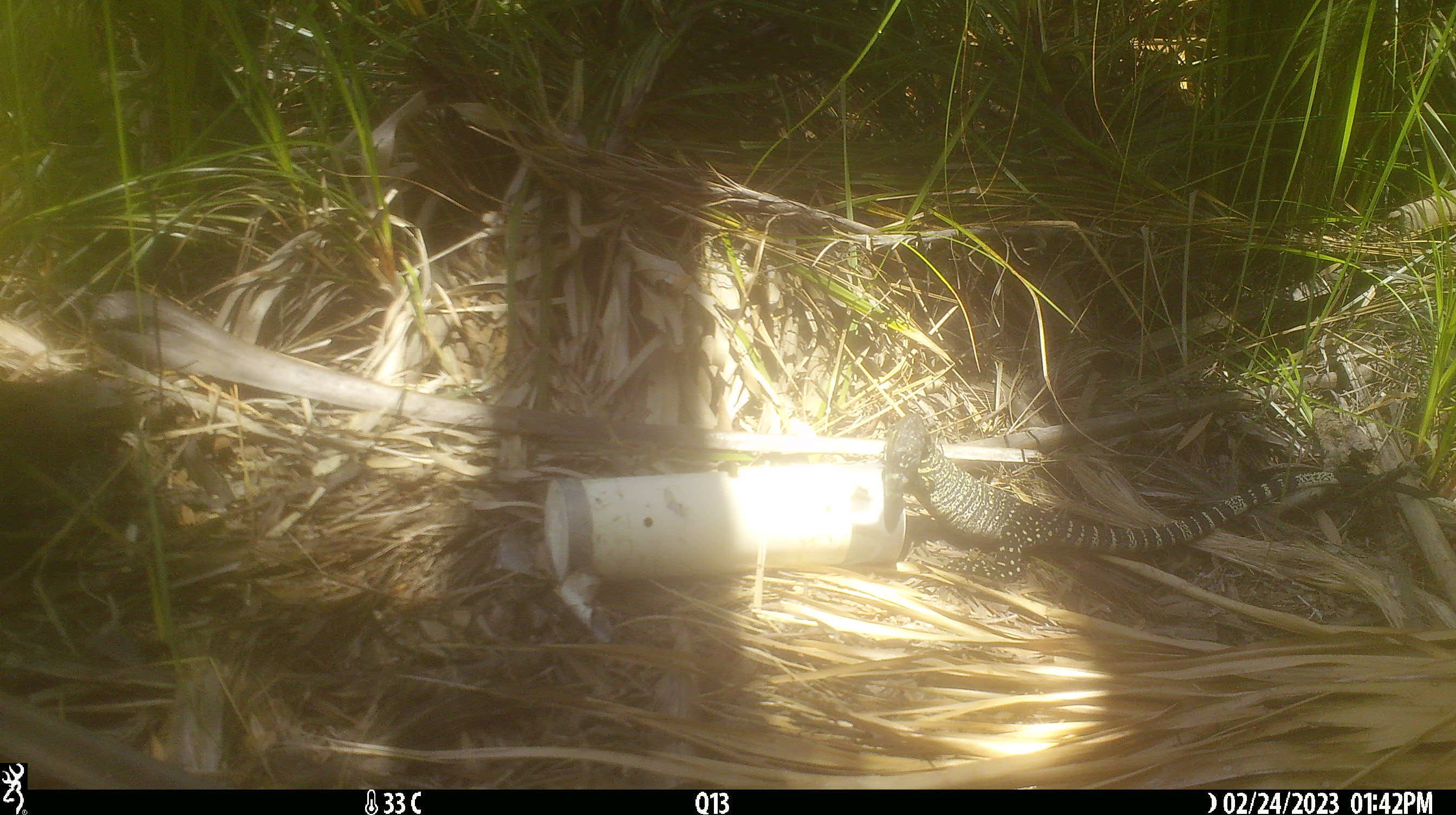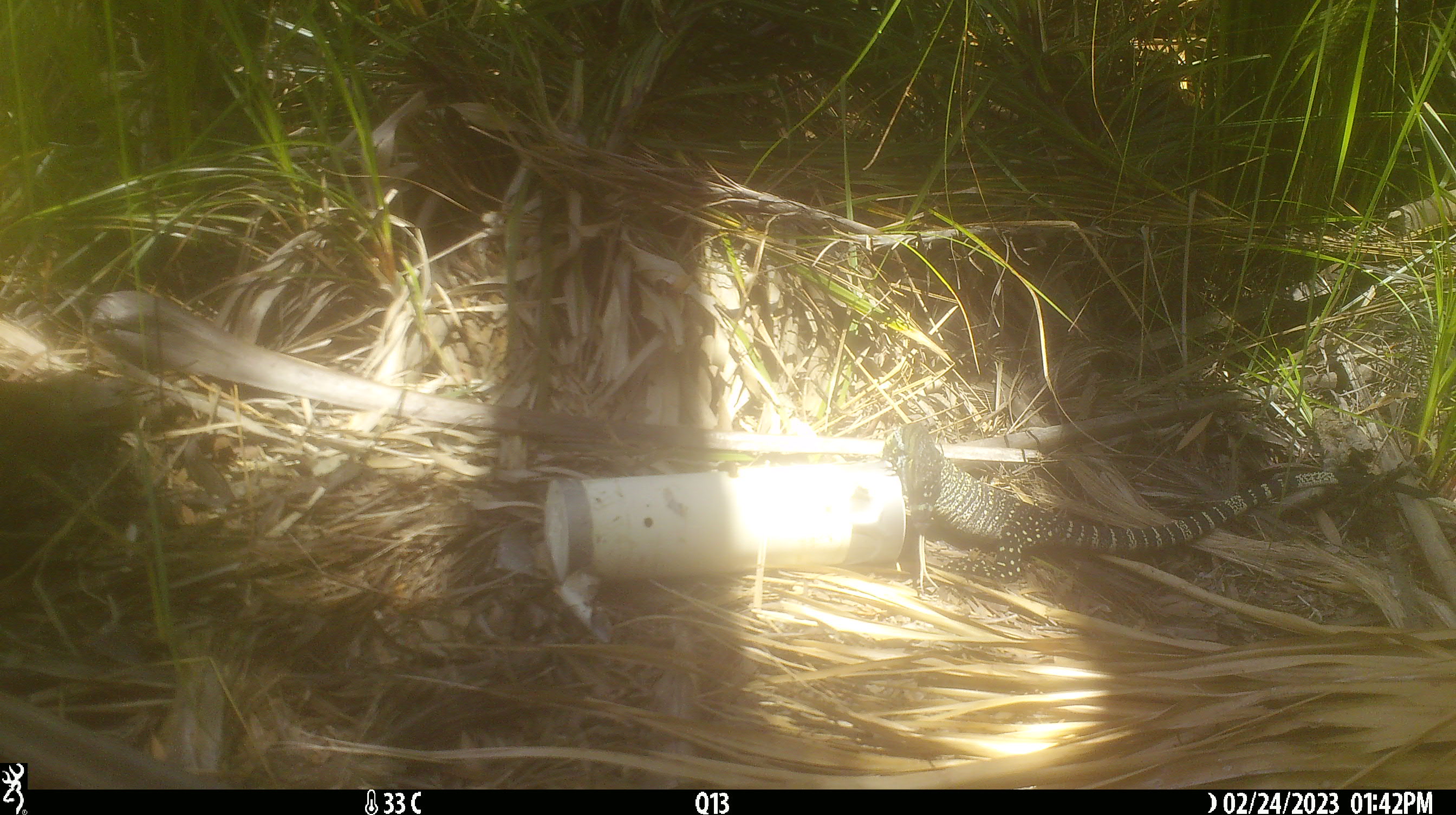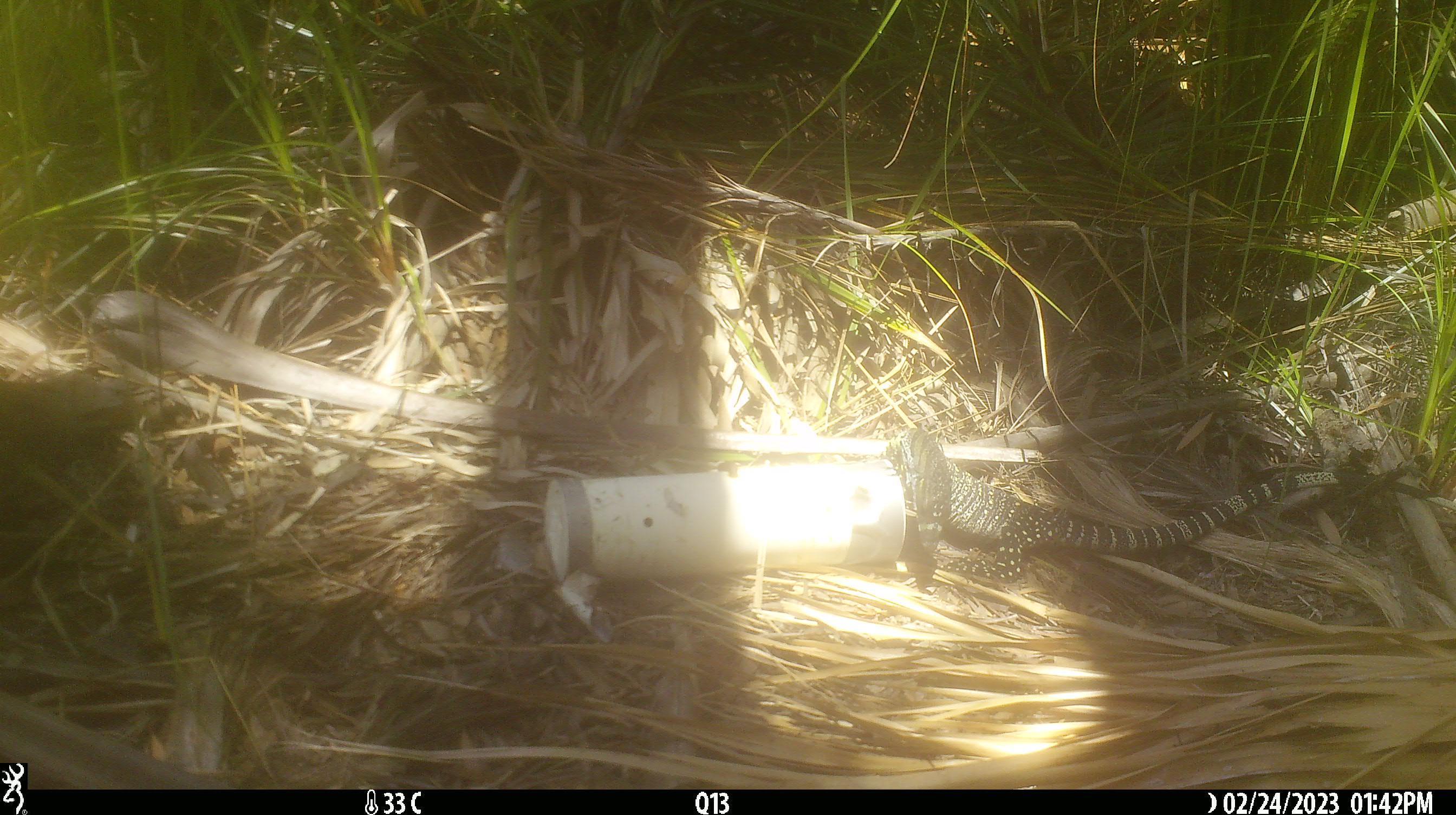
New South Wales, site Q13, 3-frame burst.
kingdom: Animalia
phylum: Chordata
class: Reptilia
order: Squamata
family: Varanidae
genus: Varanus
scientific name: Varanus varius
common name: lace monitor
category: goanna